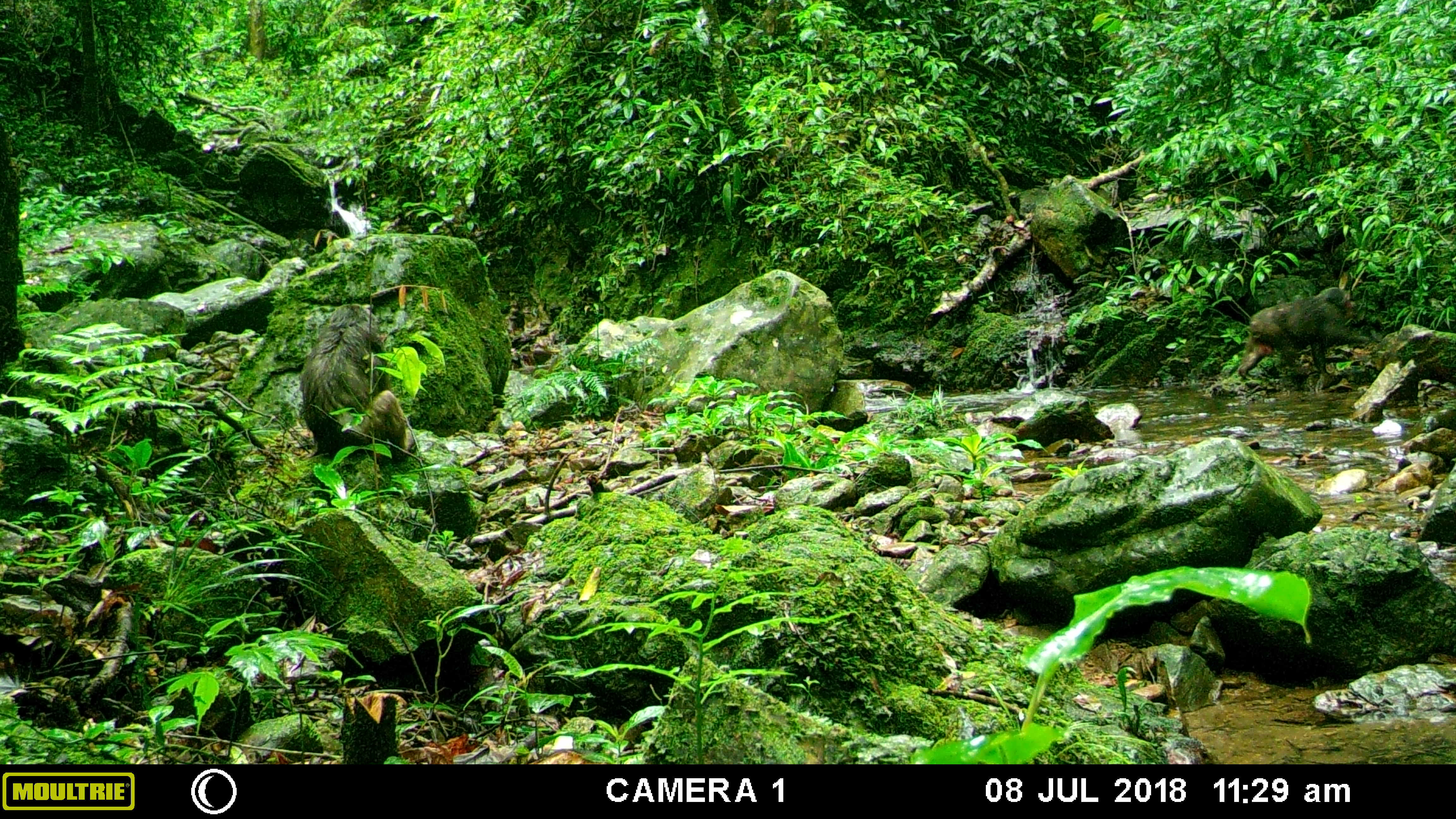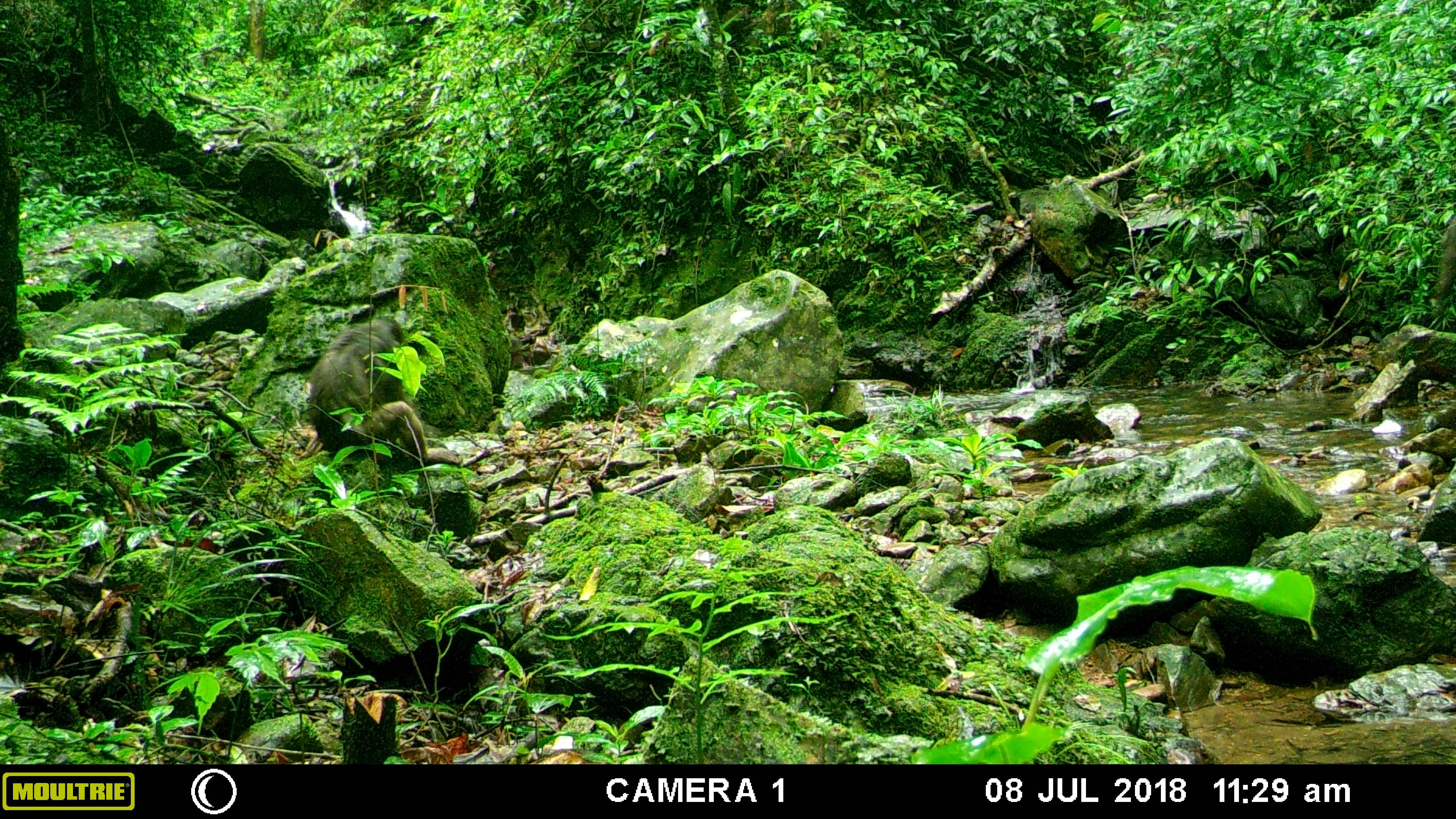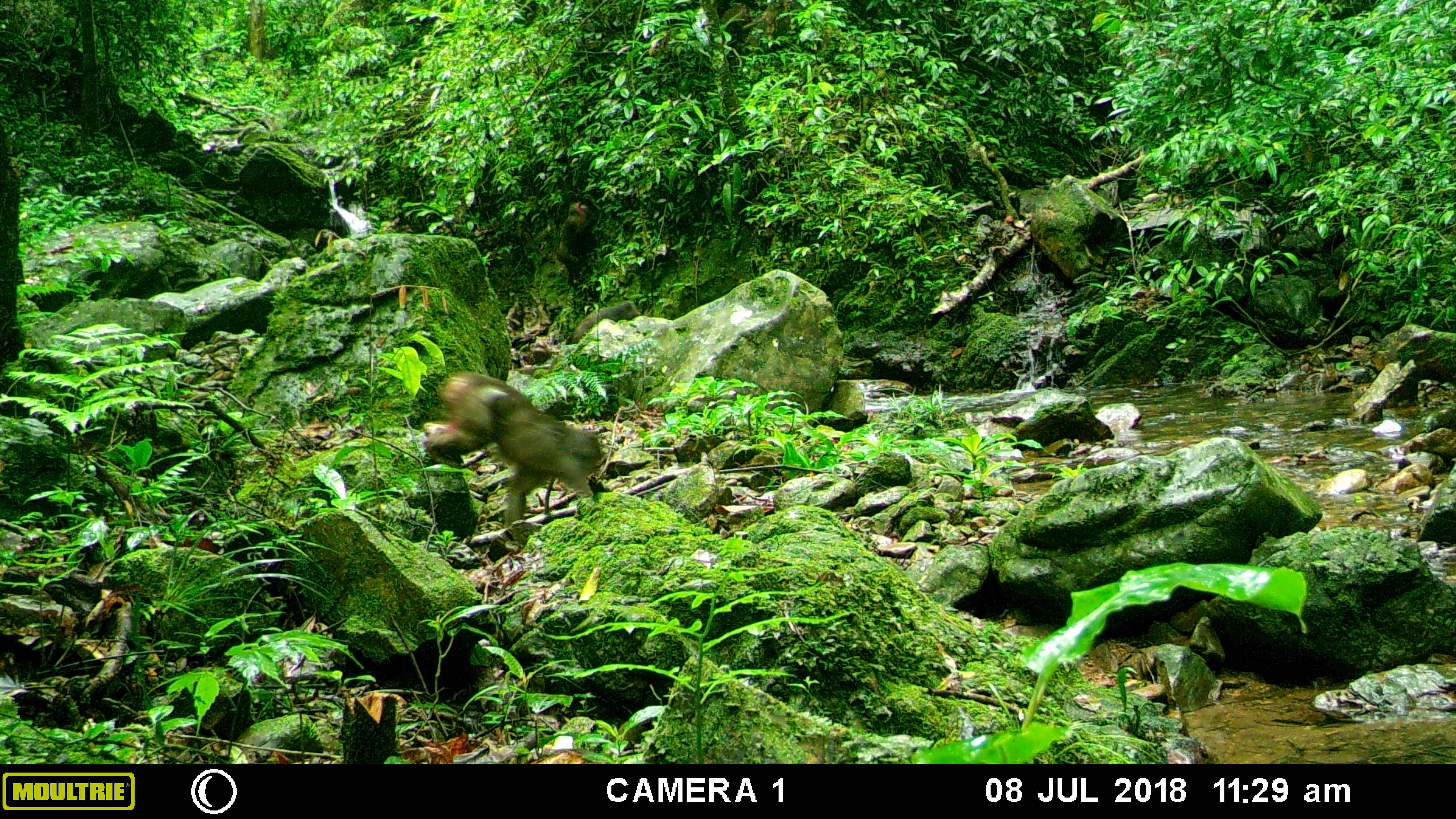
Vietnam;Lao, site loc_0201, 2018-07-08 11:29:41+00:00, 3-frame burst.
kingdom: Animalia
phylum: Chordata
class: Mammalia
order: Primates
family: Cercopithecidae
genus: Macaca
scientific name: Macaca arctoides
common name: stump-tailed macaque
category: stump tailed macaque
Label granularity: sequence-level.